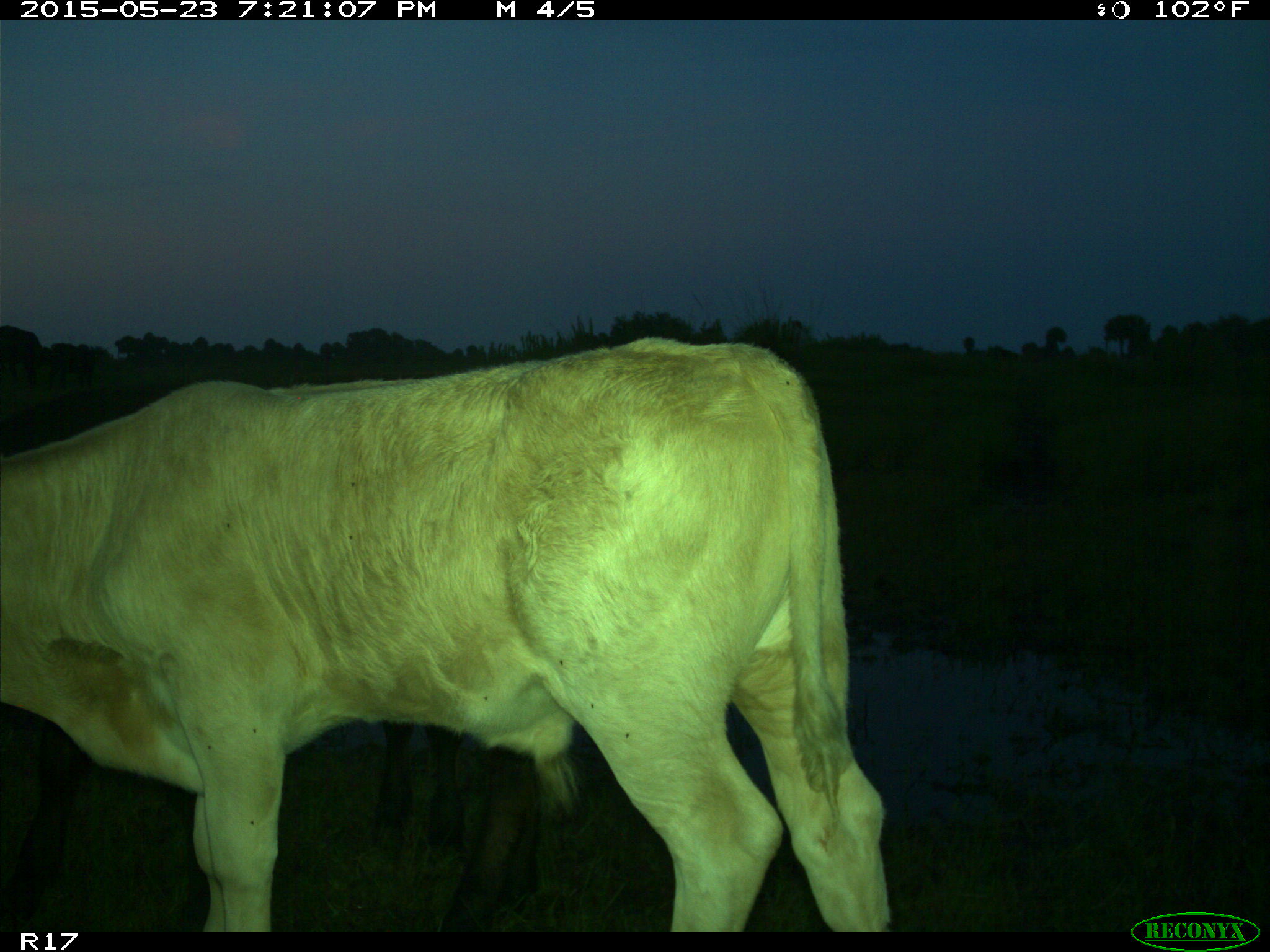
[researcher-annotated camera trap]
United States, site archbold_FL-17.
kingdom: Animalia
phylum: Chordata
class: Mammalia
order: Artiodactyla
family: Bovidae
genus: Bos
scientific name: Bos taurus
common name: domestic cow